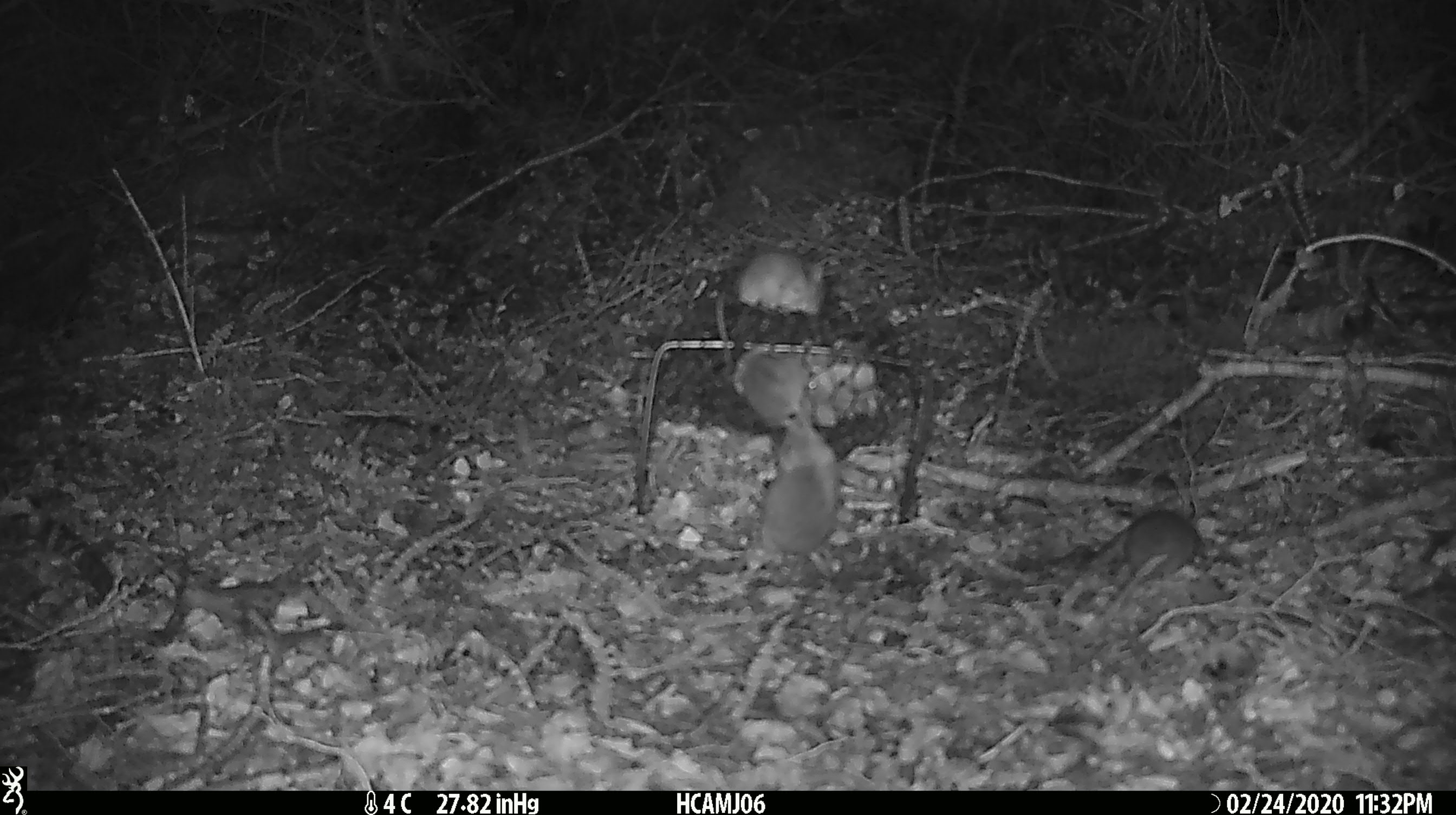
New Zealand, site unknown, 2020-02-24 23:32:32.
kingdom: Animalia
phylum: Chordata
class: Mammalia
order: Rodentia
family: Muridae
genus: Mus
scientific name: Mus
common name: mouse